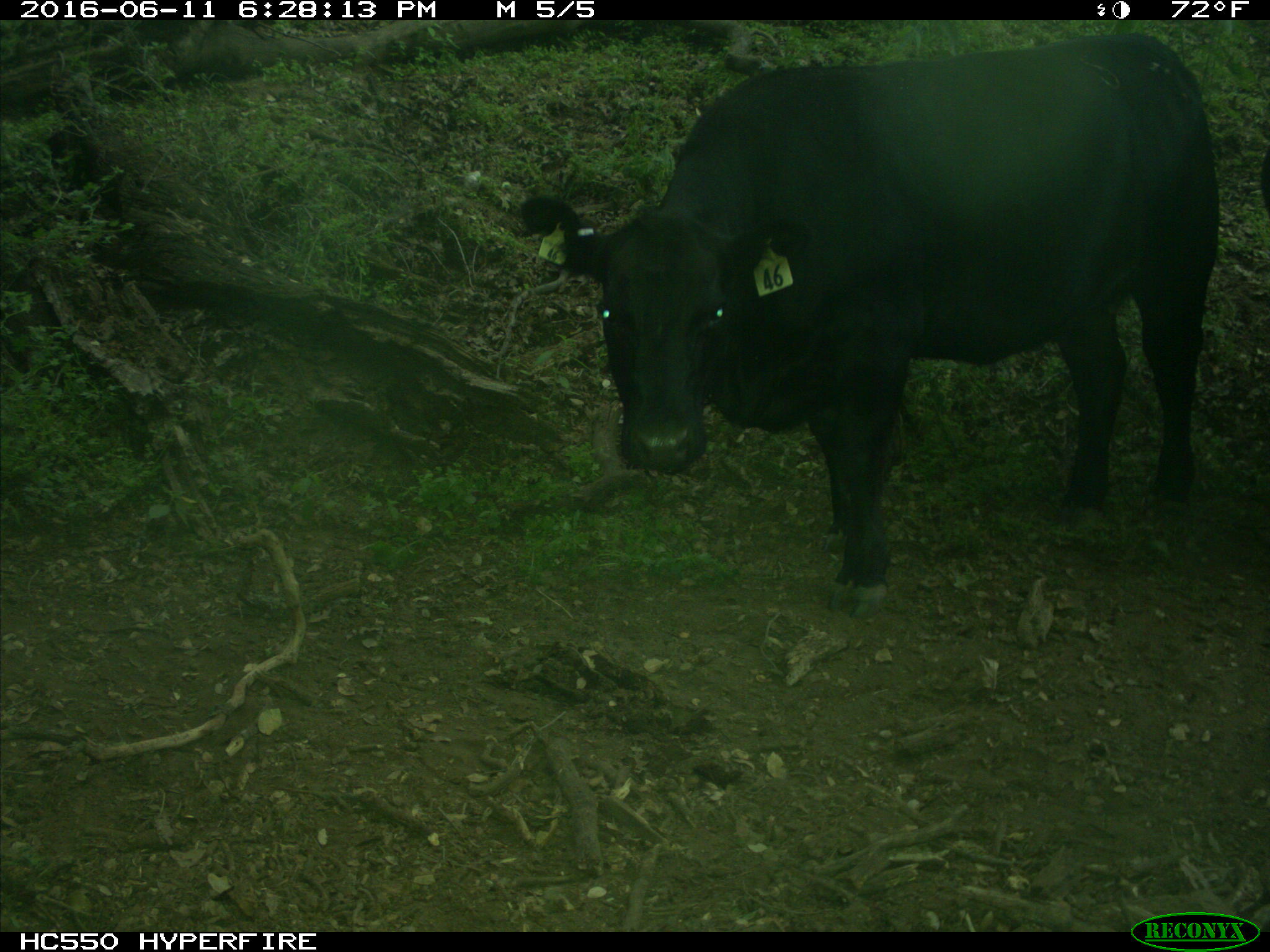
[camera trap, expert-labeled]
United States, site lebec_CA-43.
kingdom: Animalia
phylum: Chordata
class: Mammalia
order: Artiodactyla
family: Bovidae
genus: Bos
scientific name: Bos taurus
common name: domestic cow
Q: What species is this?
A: Bos taurus (domestic cow).